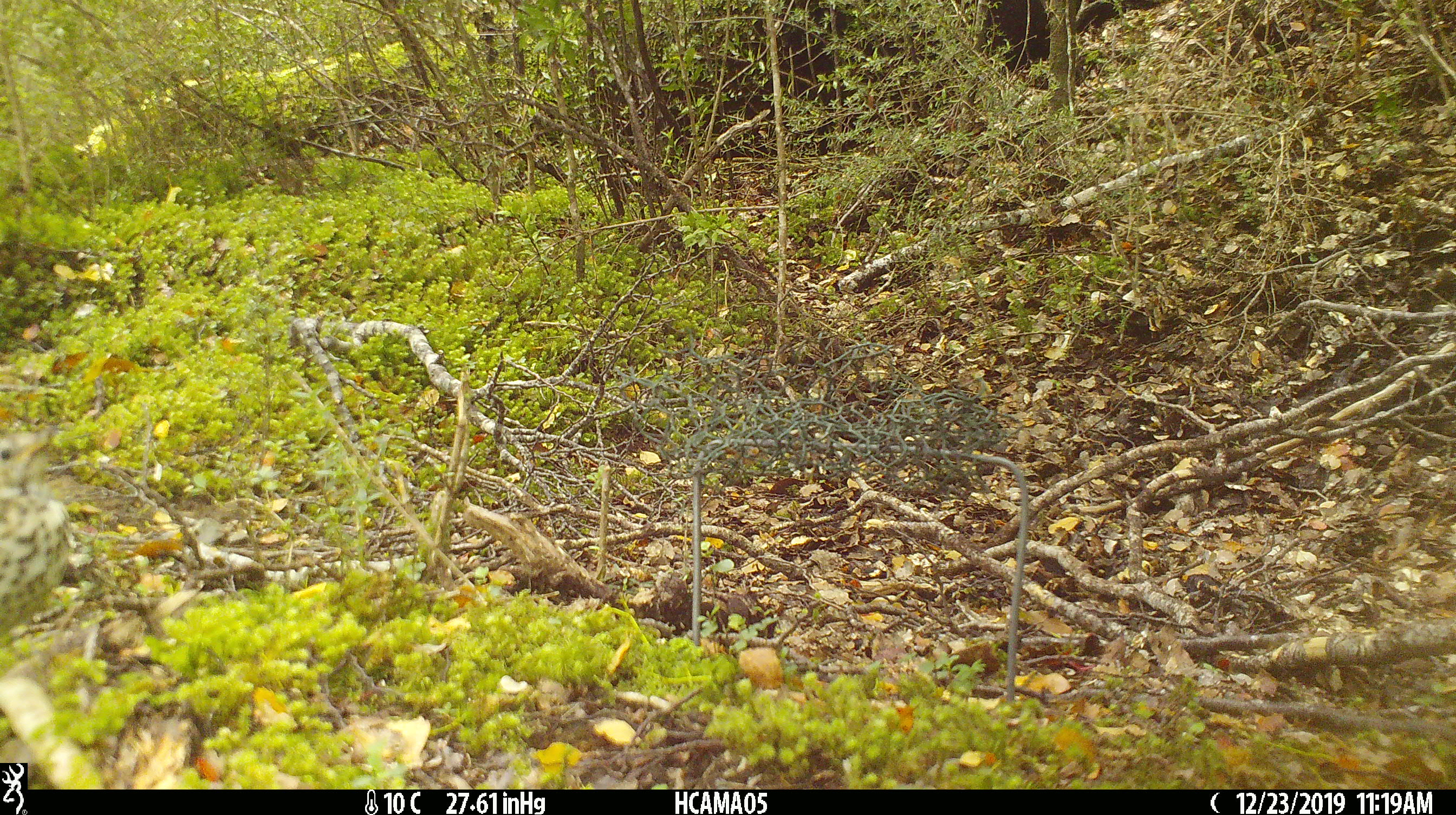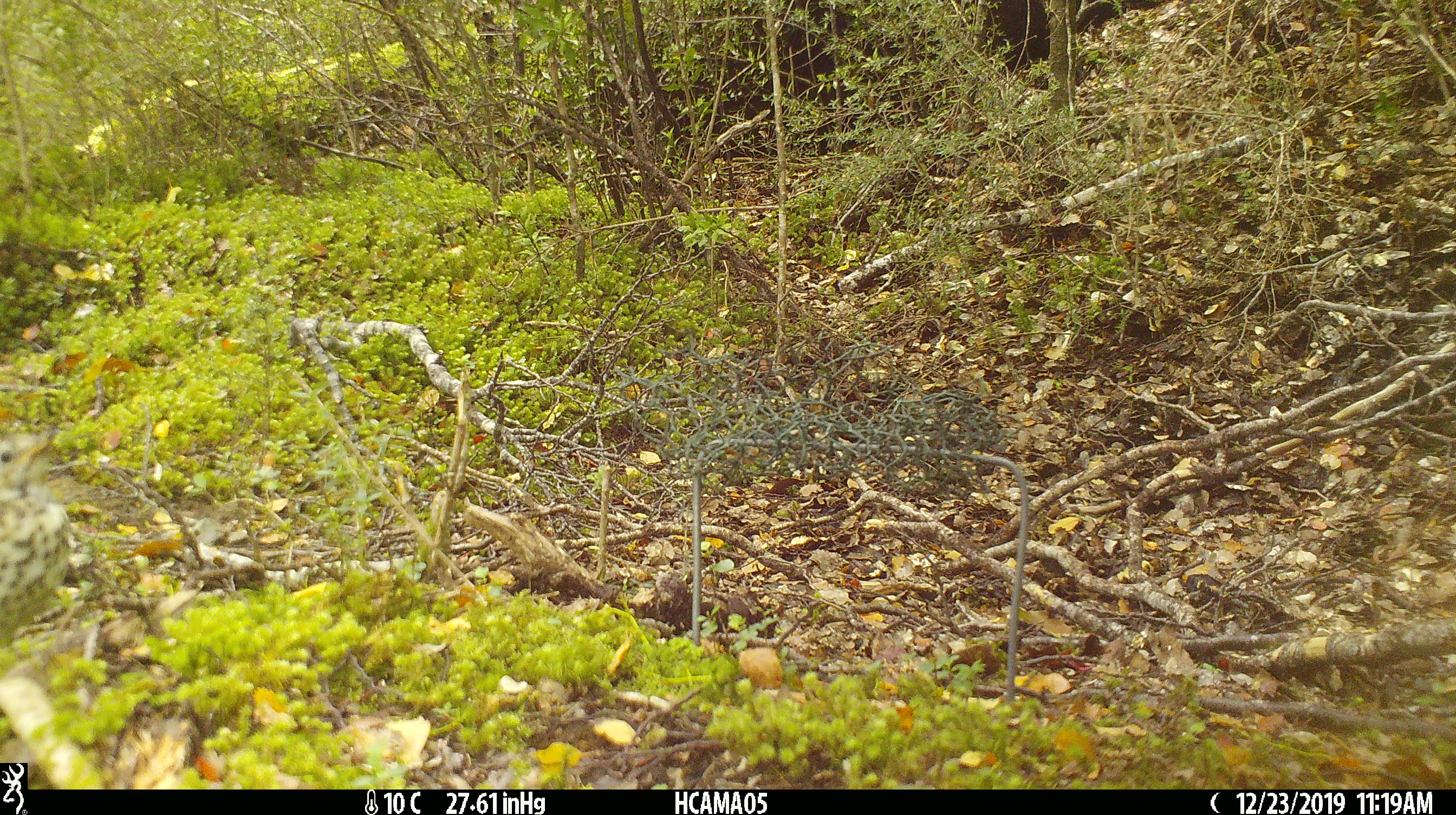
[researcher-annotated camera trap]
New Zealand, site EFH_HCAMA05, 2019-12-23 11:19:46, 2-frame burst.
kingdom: Animalia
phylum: Chordata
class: Aves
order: Passeriformes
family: Turdidae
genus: Turdus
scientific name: Turdus philomelos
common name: song thrush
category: thrush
Thrush (song thrush) (Turdus philomelos).